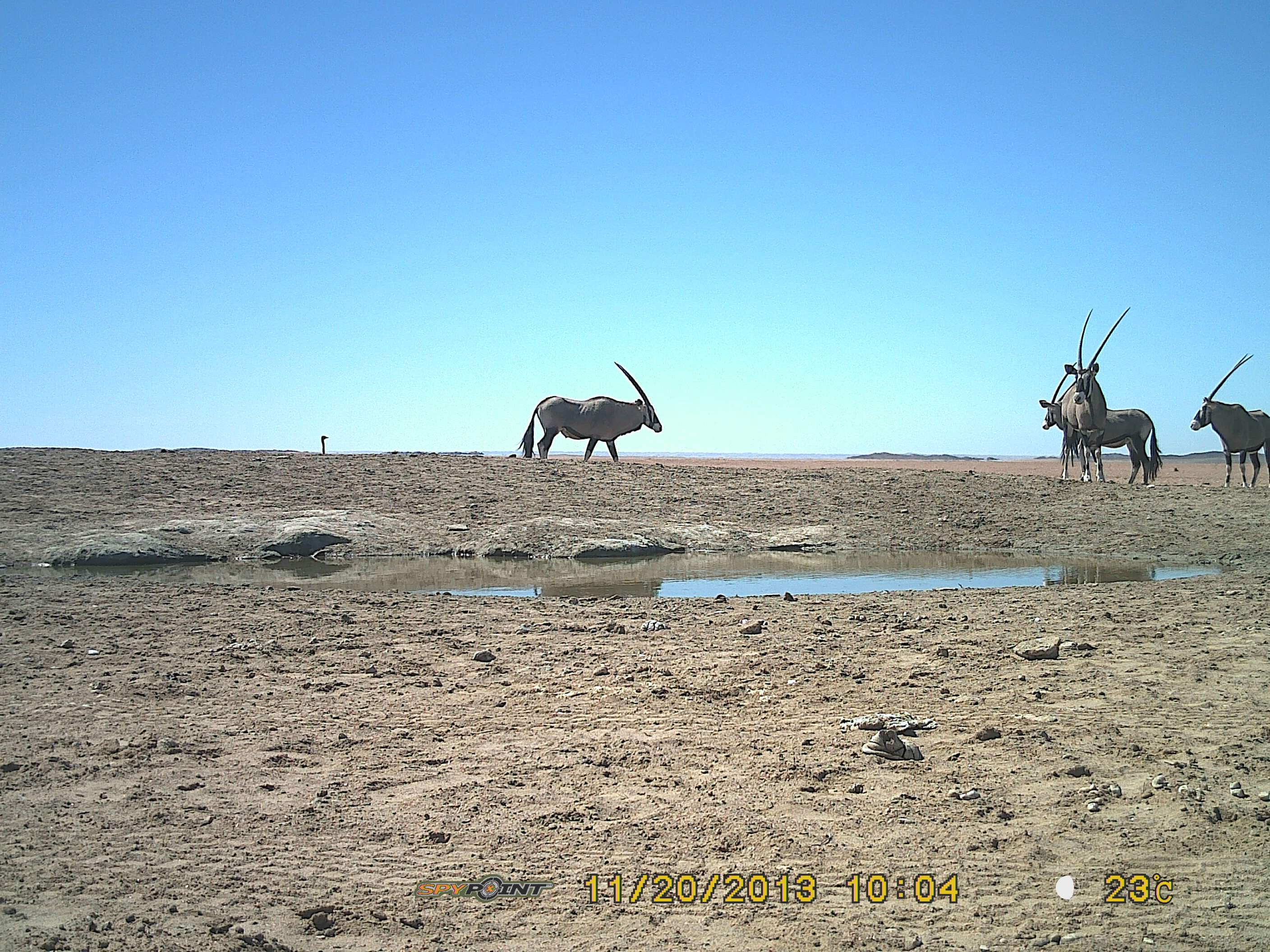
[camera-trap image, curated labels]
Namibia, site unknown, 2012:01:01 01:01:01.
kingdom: Animalia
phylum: Chordata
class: Mammalia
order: Artiodactyla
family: Bovidae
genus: Oryx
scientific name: Oryx gazella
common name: gemsbok